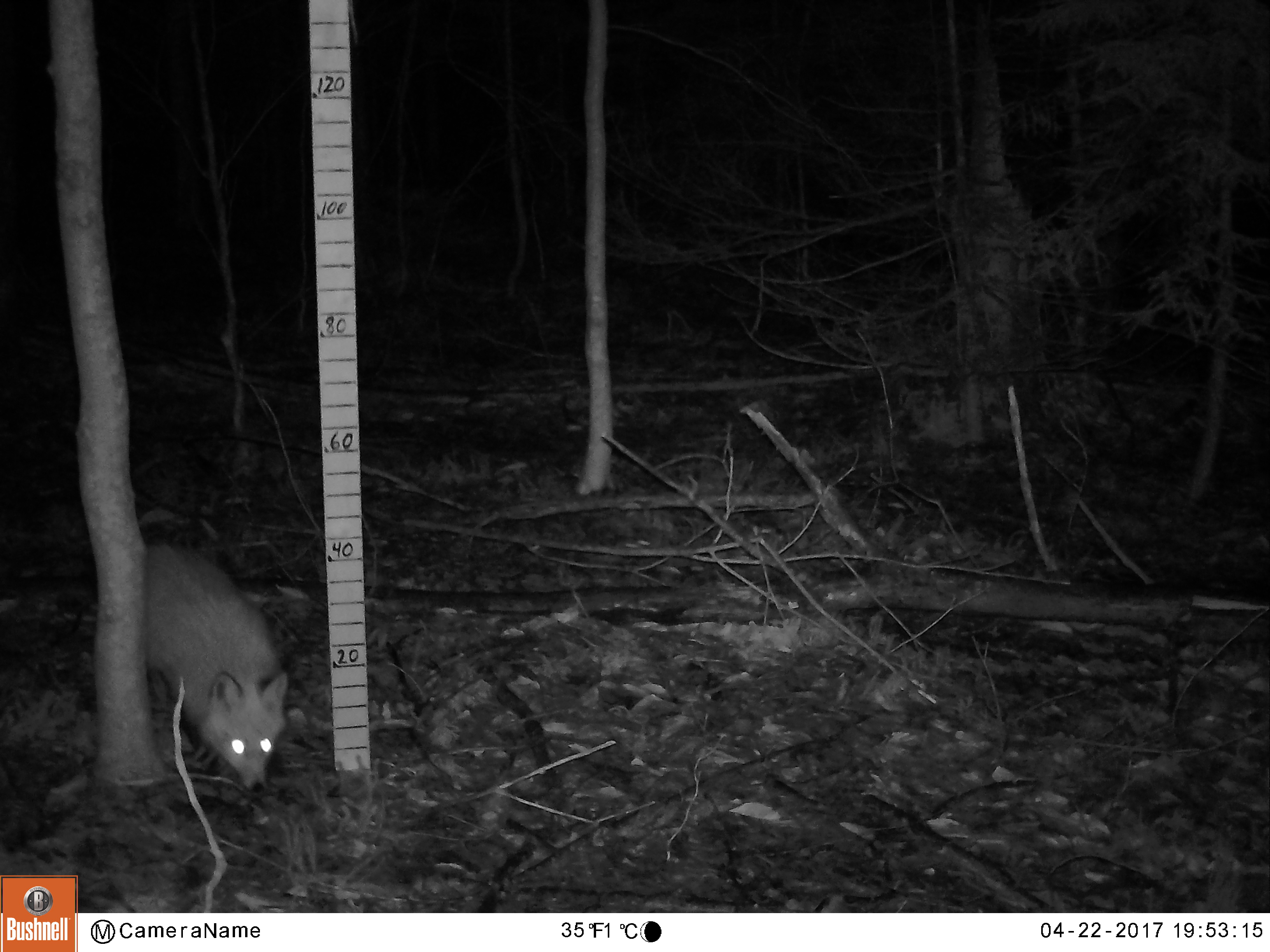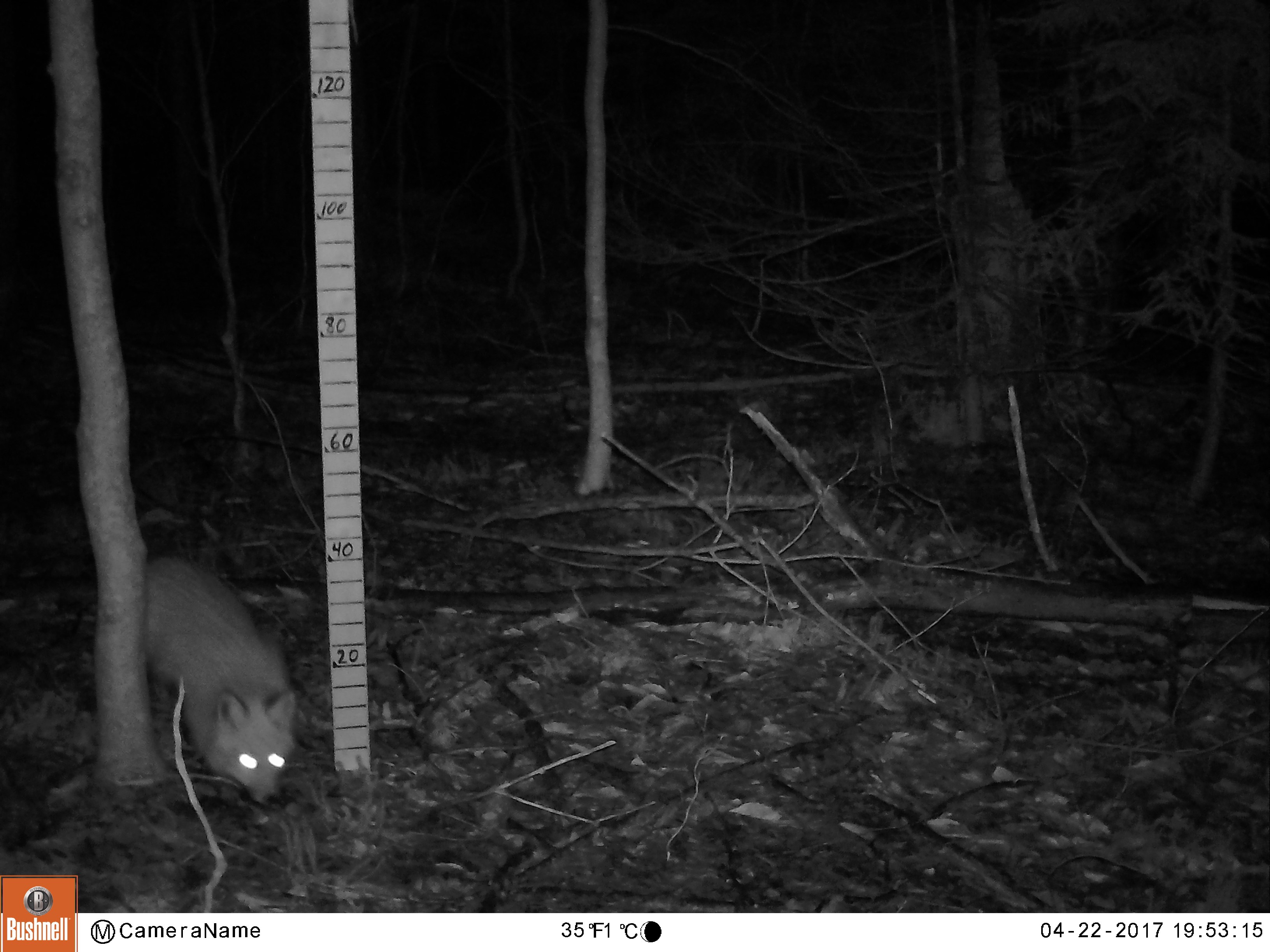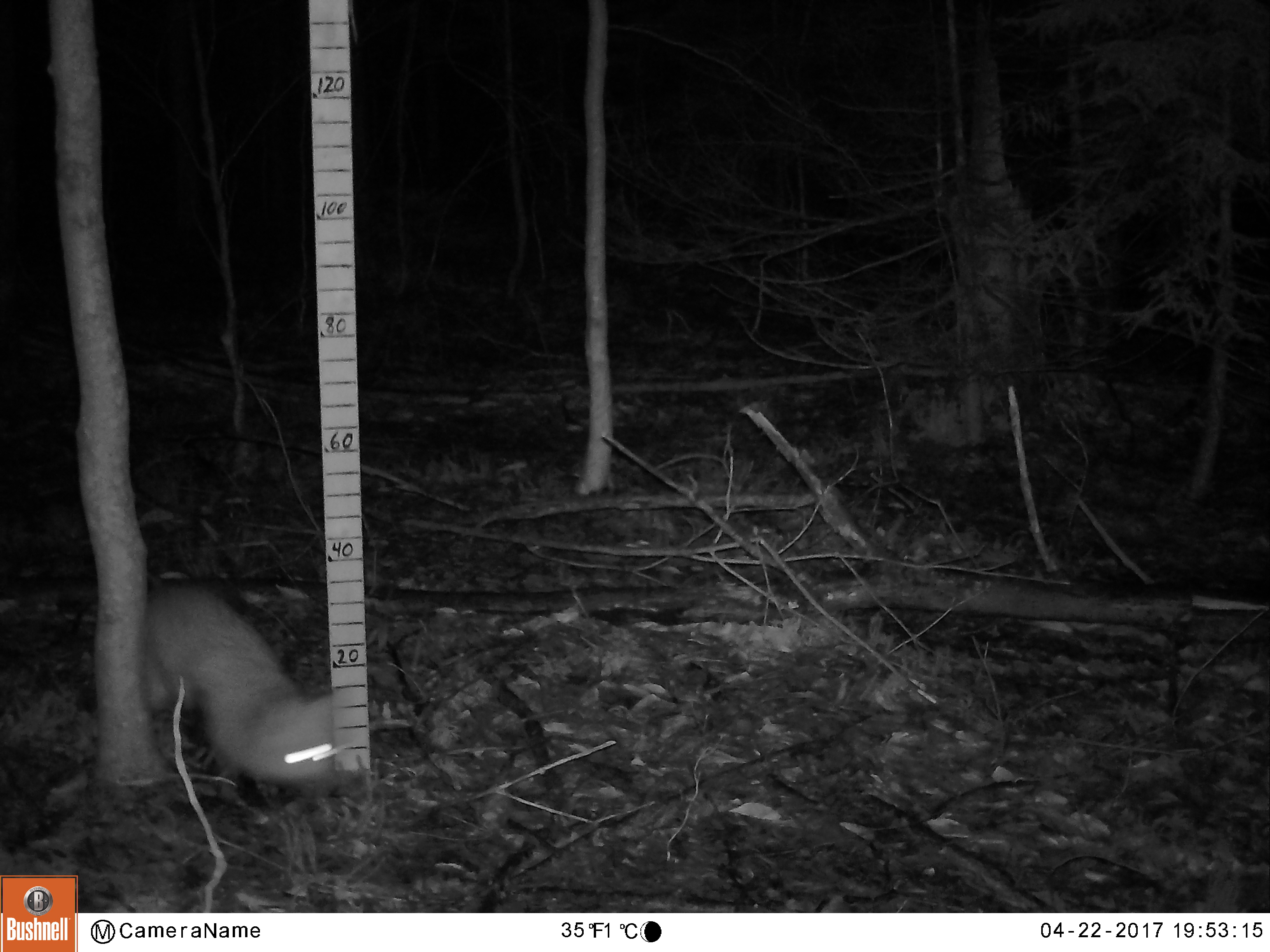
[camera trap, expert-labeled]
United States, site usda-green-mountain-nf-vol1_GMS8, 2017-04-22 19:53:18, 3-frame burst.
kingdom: Animalia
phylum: Chordata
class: Mammalia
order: Carnivora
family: Canidae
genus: Vulpes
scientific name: Vulpes vulpes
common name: red fox